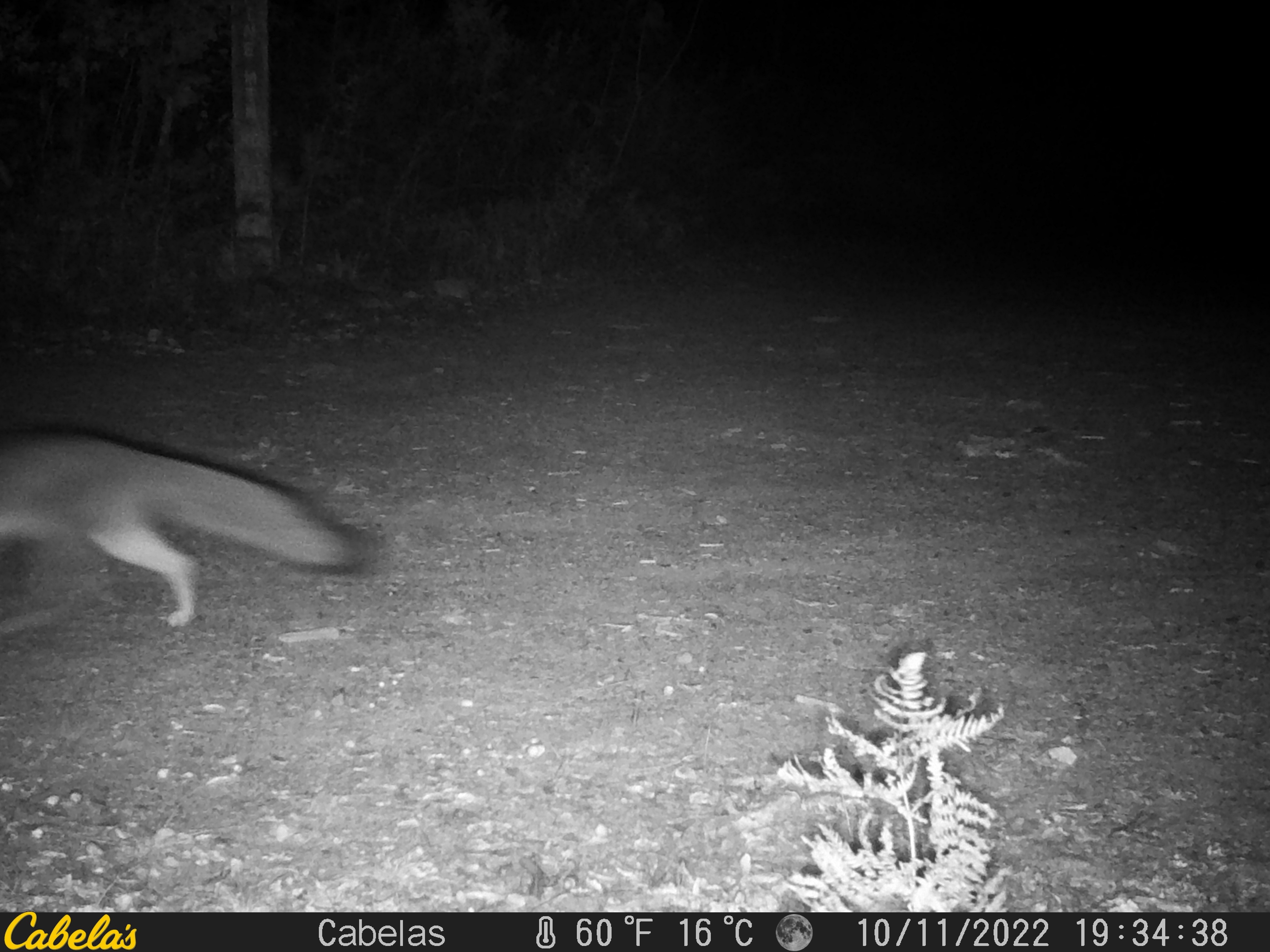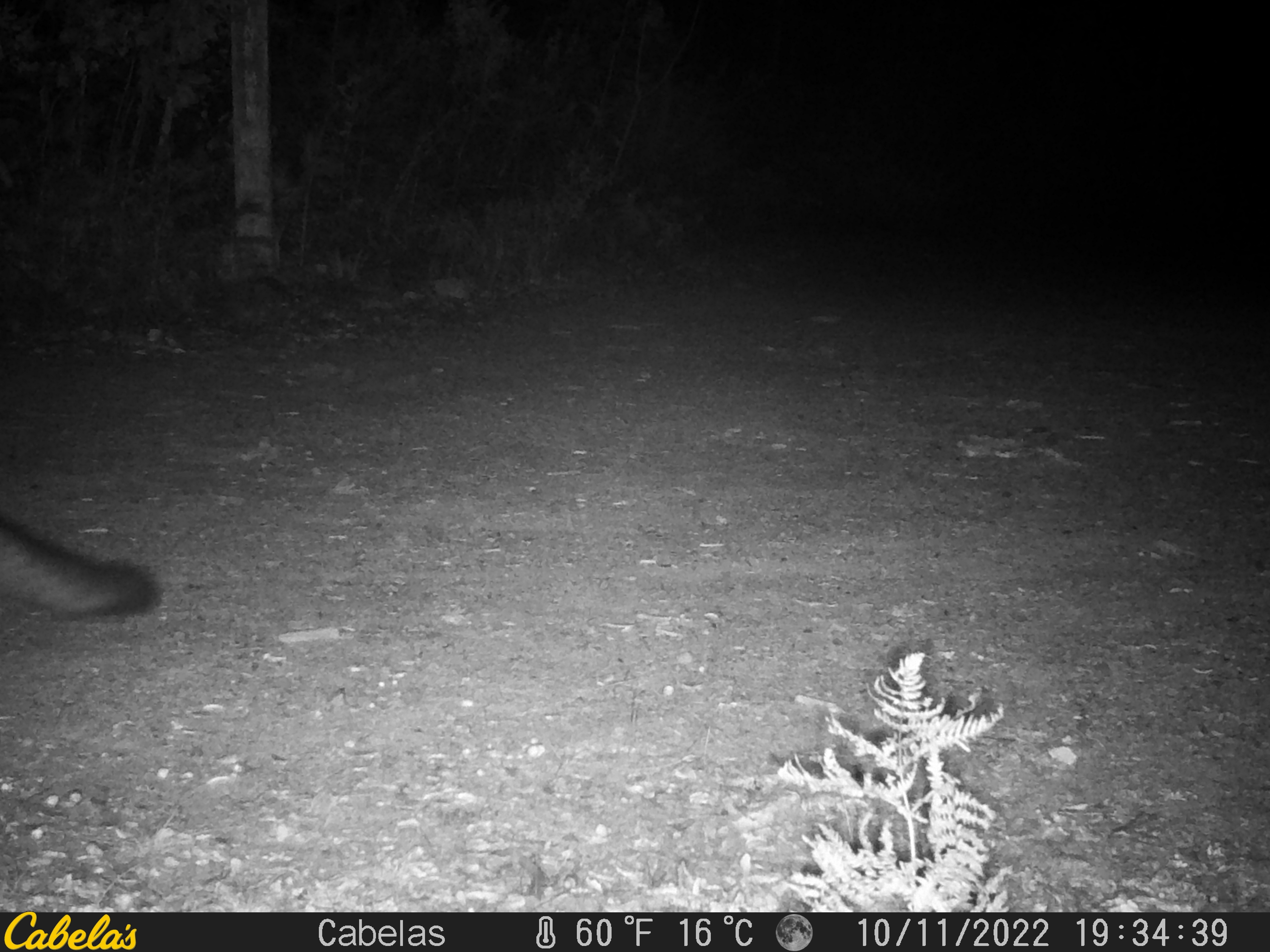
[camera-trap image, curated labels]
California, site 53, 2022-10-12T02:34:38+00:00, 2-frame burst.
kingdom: Animalia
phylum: Chordata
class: Mammalia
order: Carnivora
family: Canidae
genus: Urocyon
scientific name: Urocyon cinereoargenteus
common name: gray fox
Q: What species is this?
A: Gray fox (Urocyon cinereoargenteus).